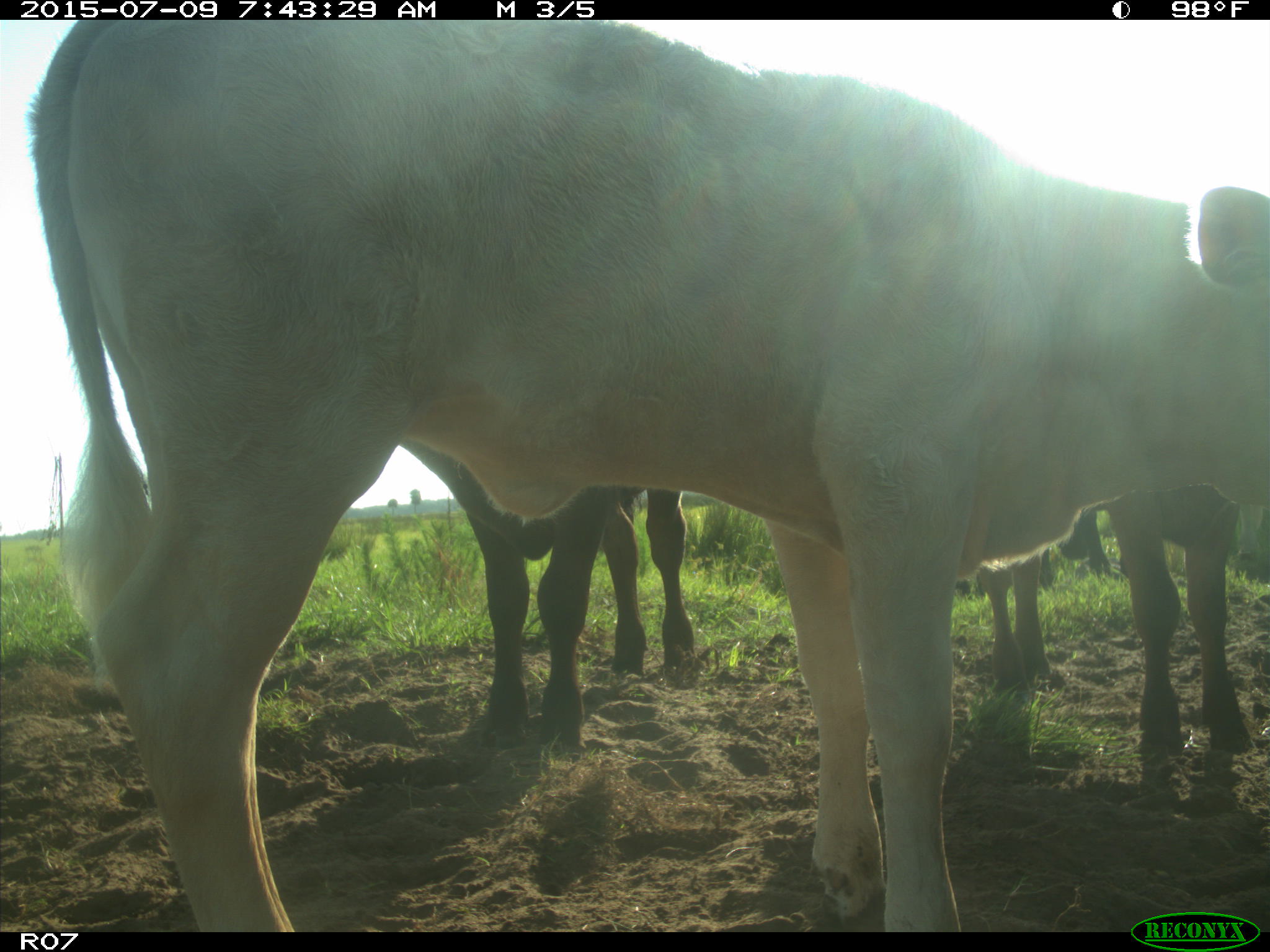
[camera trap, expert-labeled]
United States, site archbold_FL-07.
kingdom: Animalia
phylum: Chordata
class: Mammalia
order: Artiodactyla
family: Bovidae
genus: Bos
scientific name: Bos taurus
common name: domestic cow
Bos taurus (domestic cow).